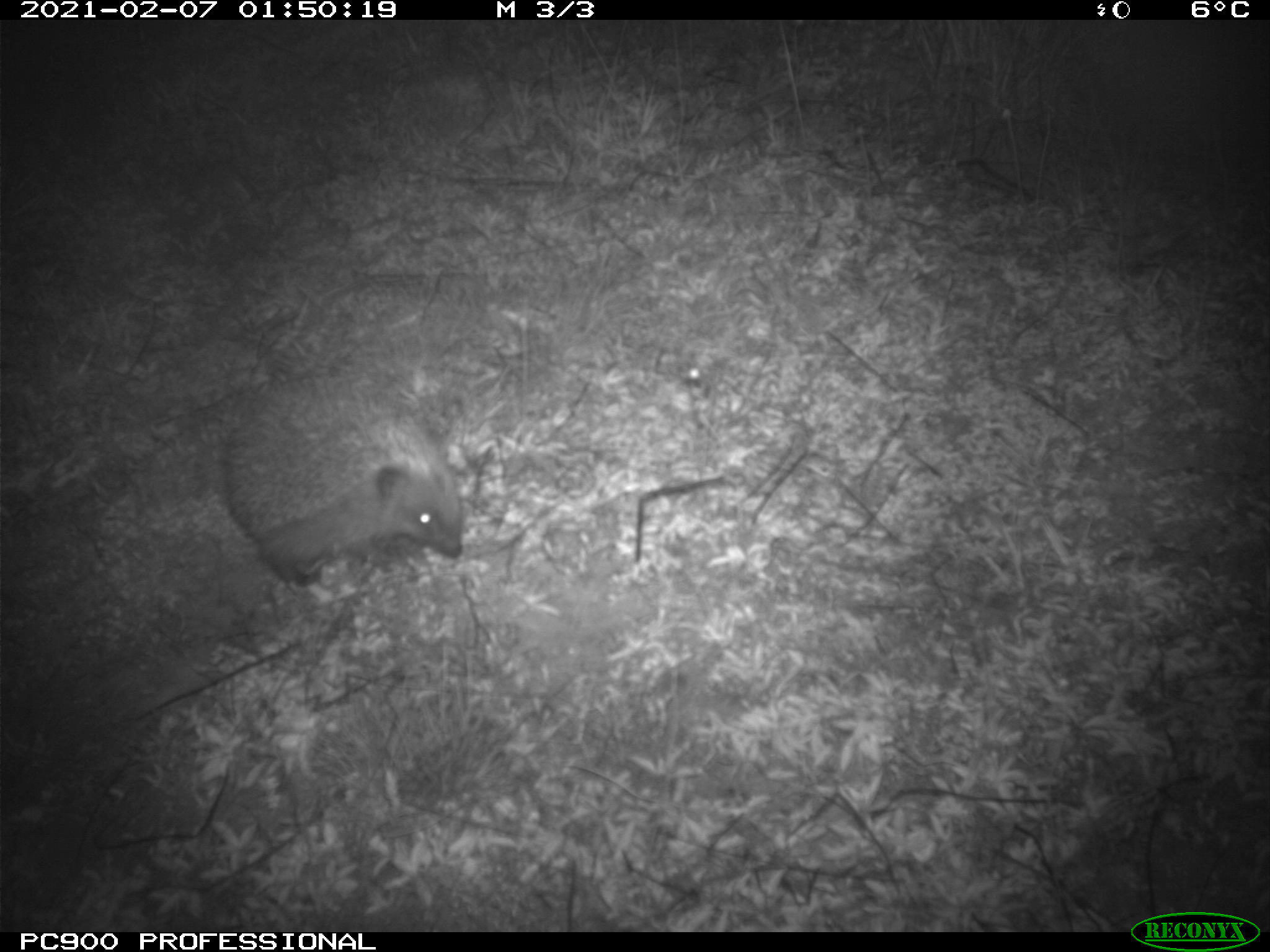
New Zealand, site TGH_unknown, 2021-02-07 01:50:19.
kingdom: Animalia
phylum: Chordata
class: Mammalia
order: Eulipotyphla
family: Erinaceidae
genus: Erinaceus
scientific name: Erinaceus europaeus europaeus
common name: european hedgehog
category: hedgehog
Hedgehog (european hedgehog) (Erinaceus europaeus europaeus).